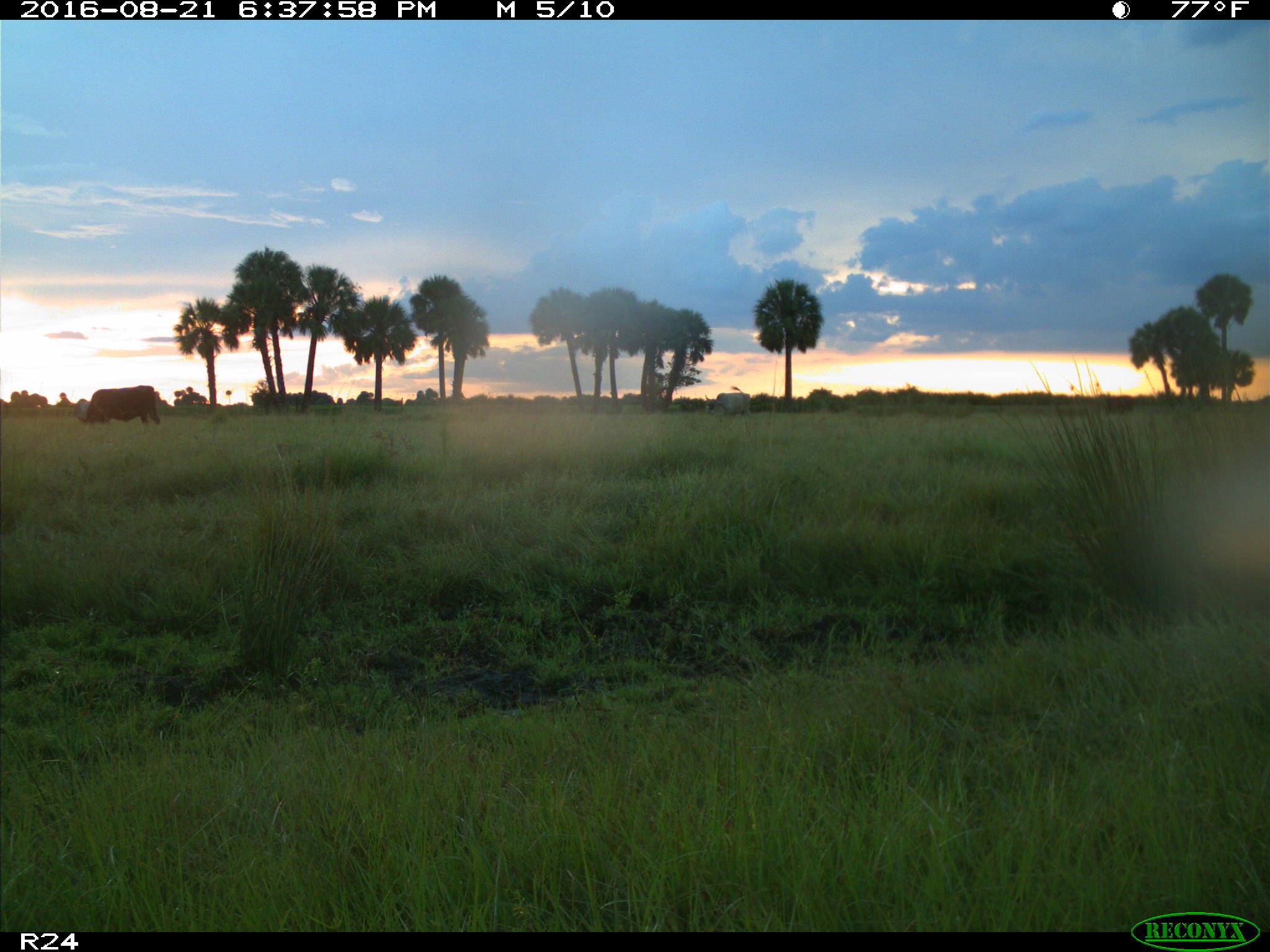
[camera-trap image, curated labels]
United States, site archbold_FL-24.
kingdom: Animalia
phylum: Chordata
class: Mammalia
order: Artiodactyla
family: Bovidae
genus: Bos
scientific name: Bos taurus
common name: domestic cow